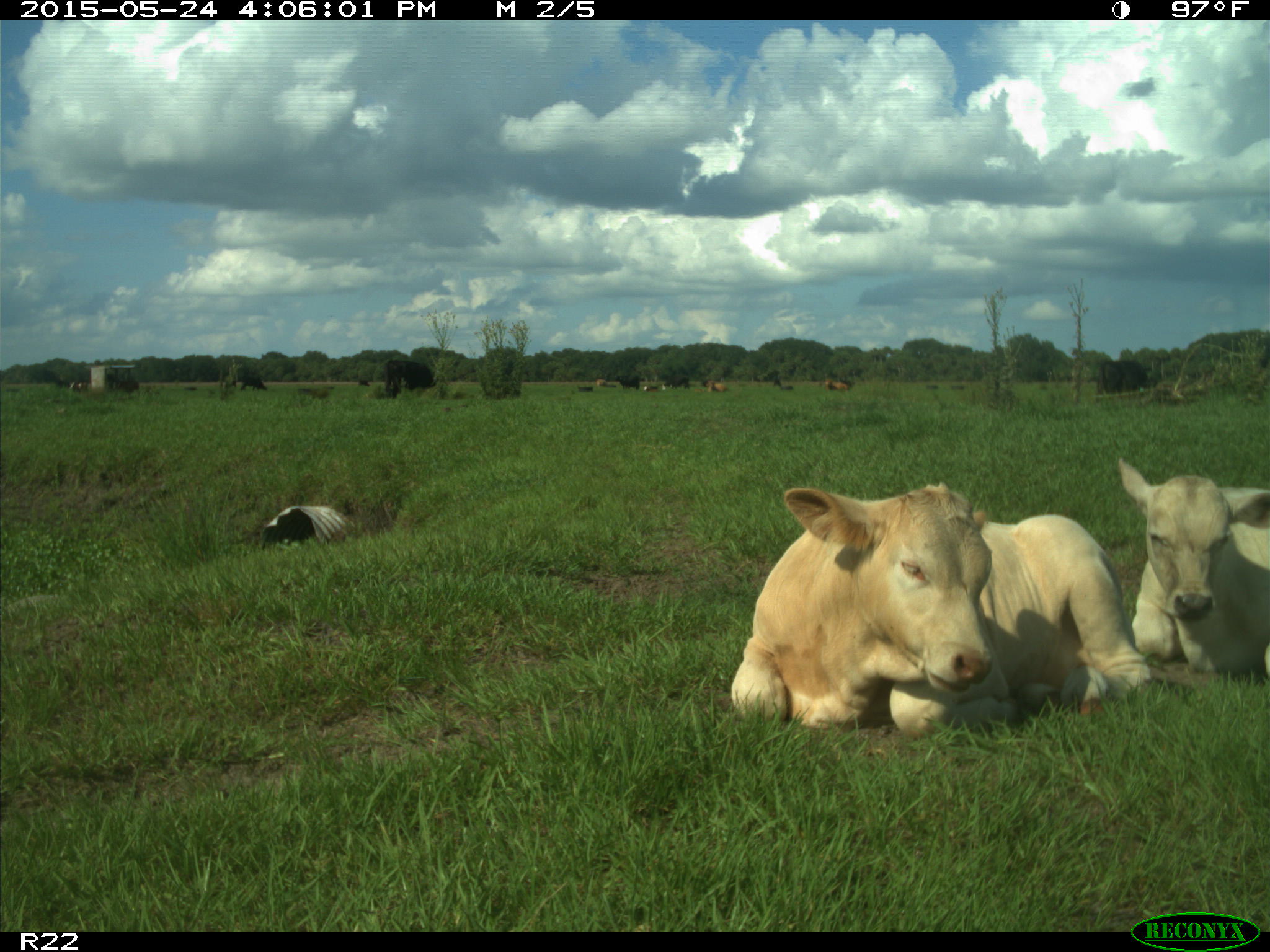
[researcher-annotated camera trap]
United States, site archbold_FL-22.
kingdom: Animalia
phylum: Chordata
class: Mammalia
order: Artiodactyla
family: Bovidae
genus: Bos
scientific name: Bos taurus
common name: domestic cow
Bos taurus (domestic cow).